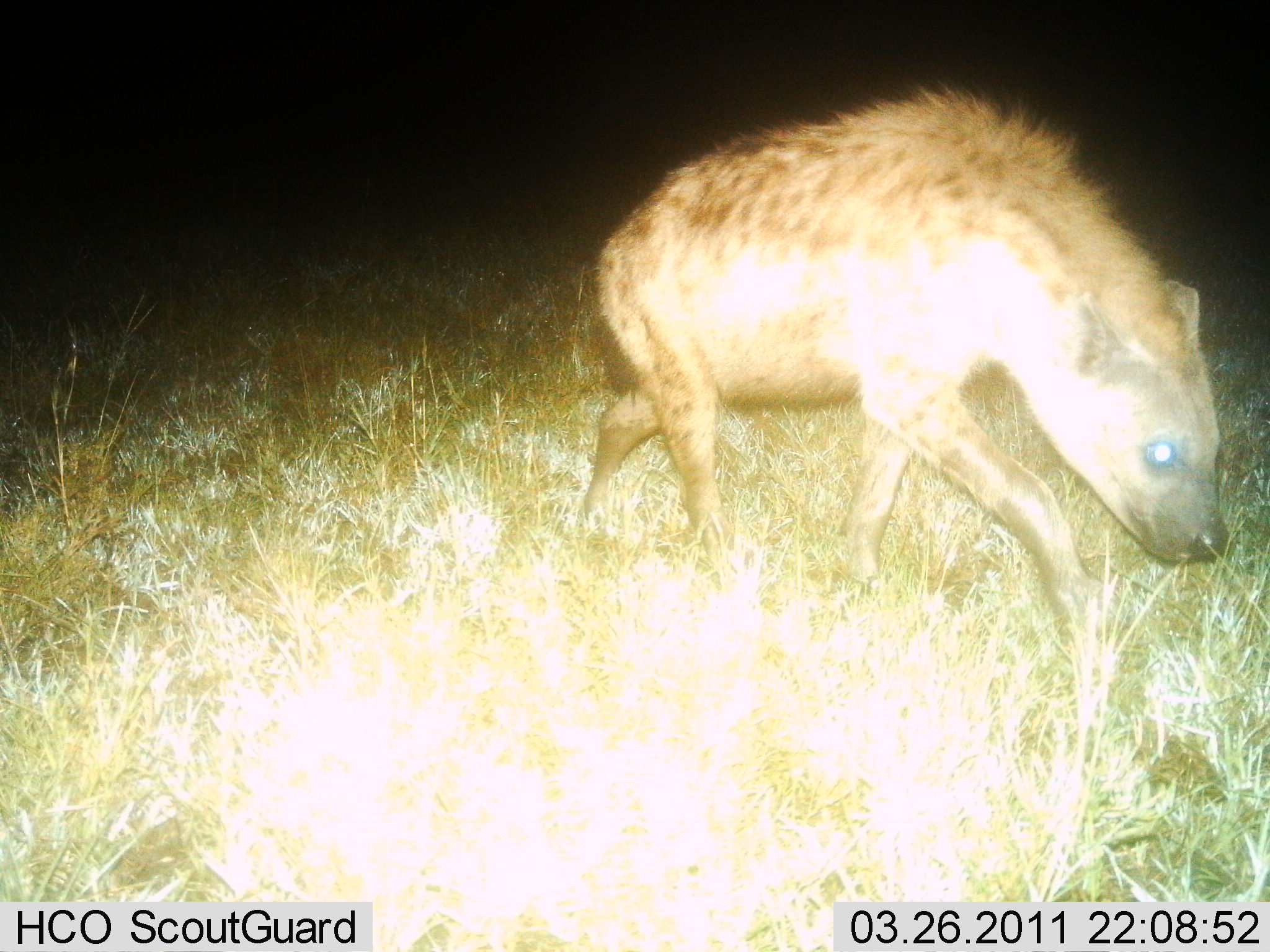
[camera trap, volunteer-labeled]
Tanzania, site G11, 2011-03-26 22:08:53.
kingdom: Animalia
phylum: Chordata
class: Mammalia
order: Carnivora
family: Hyaenidae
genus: Crocuta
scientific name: Crocuta crocuta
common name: spotted hyena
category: hyenaspotted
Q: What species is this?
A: Hyenaspotted (spotted hyena) (Crocuta crocuta).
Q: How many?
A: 1.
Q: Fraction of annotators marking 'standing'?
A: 0%.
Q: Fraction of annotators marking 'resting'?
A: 0%.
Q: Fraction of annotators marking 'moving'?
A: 100%.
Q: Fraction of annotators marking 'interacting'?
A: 0%.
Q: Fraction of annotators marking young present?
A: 0%.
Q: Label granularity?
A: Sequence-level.